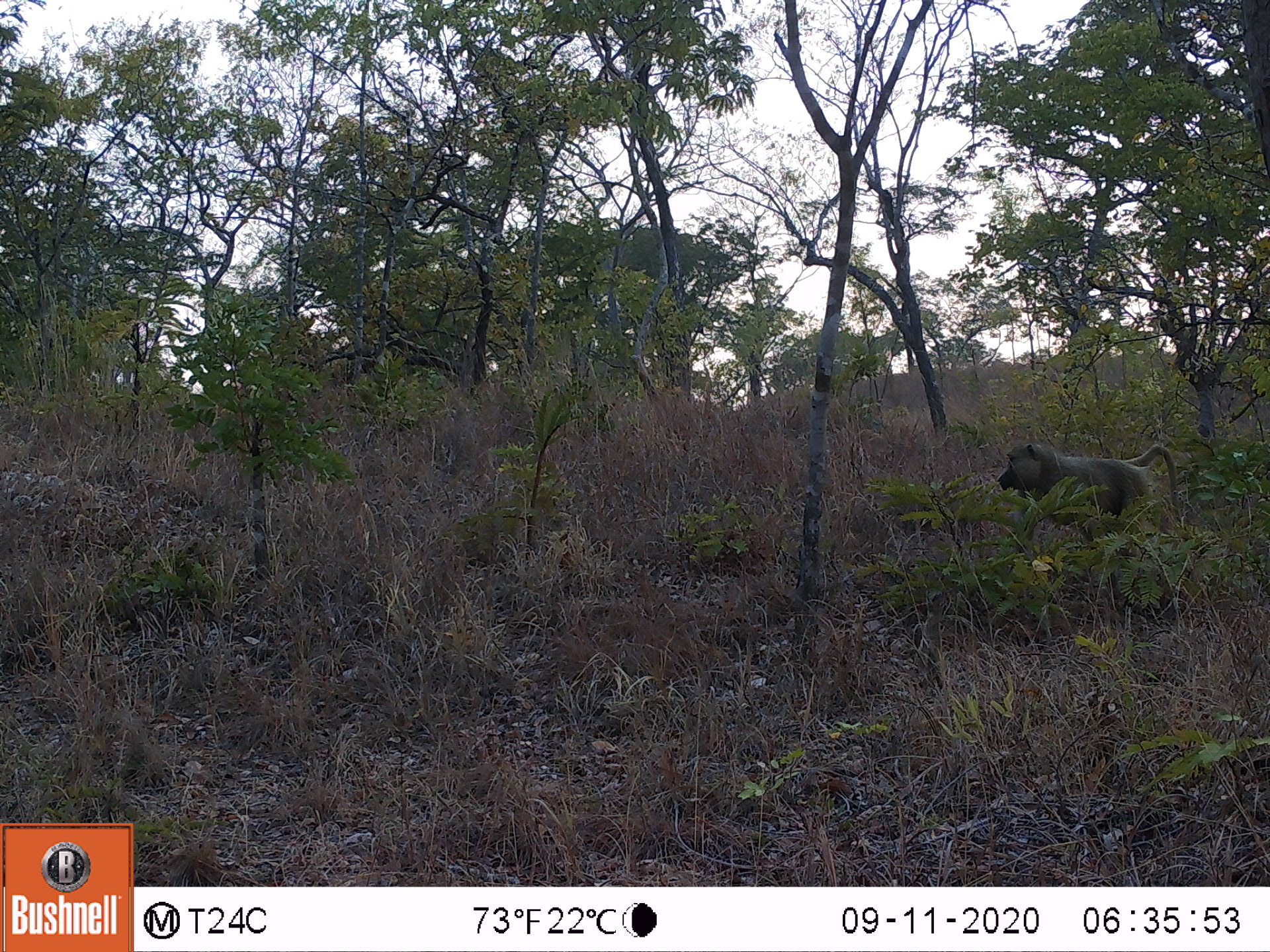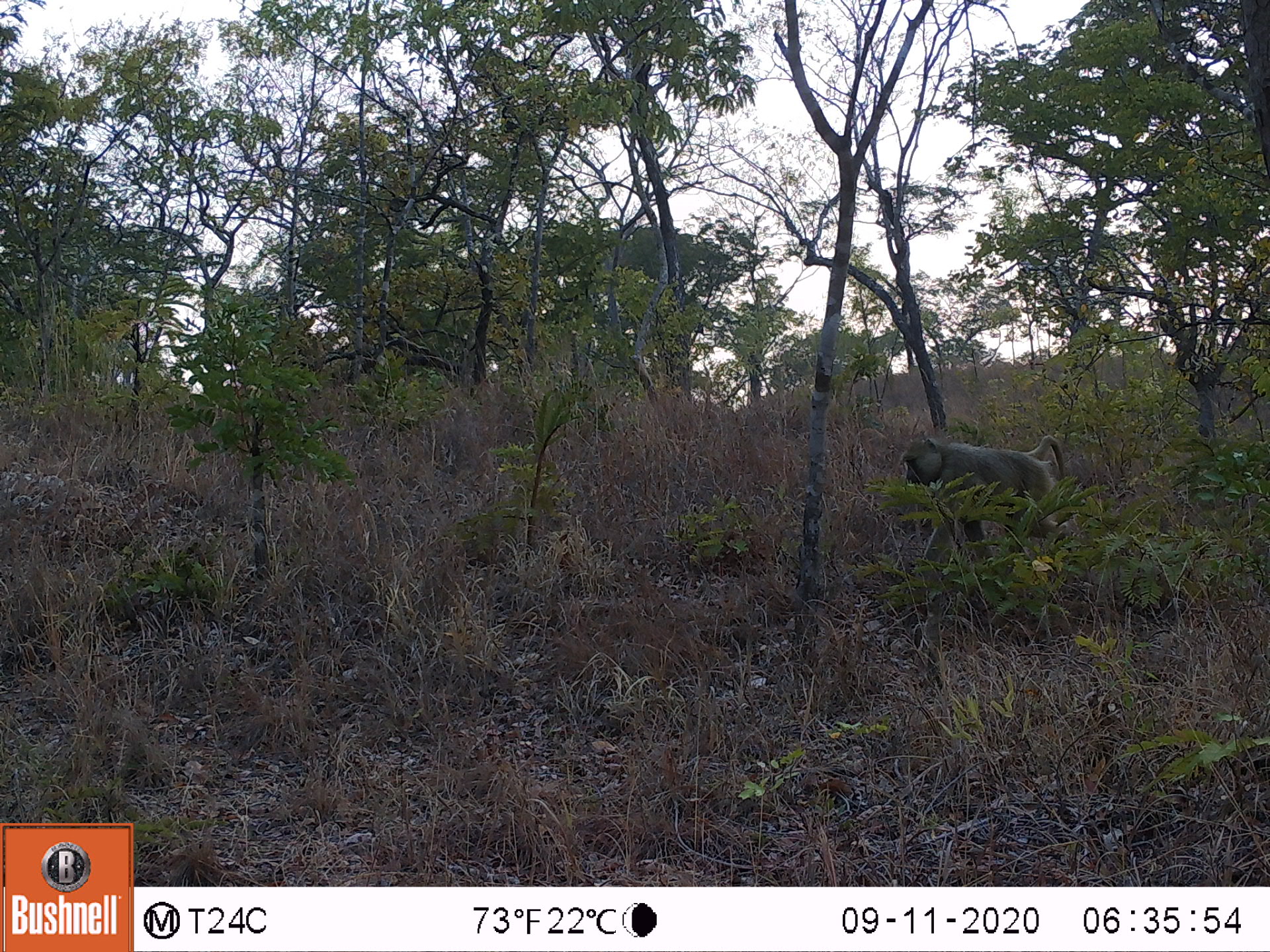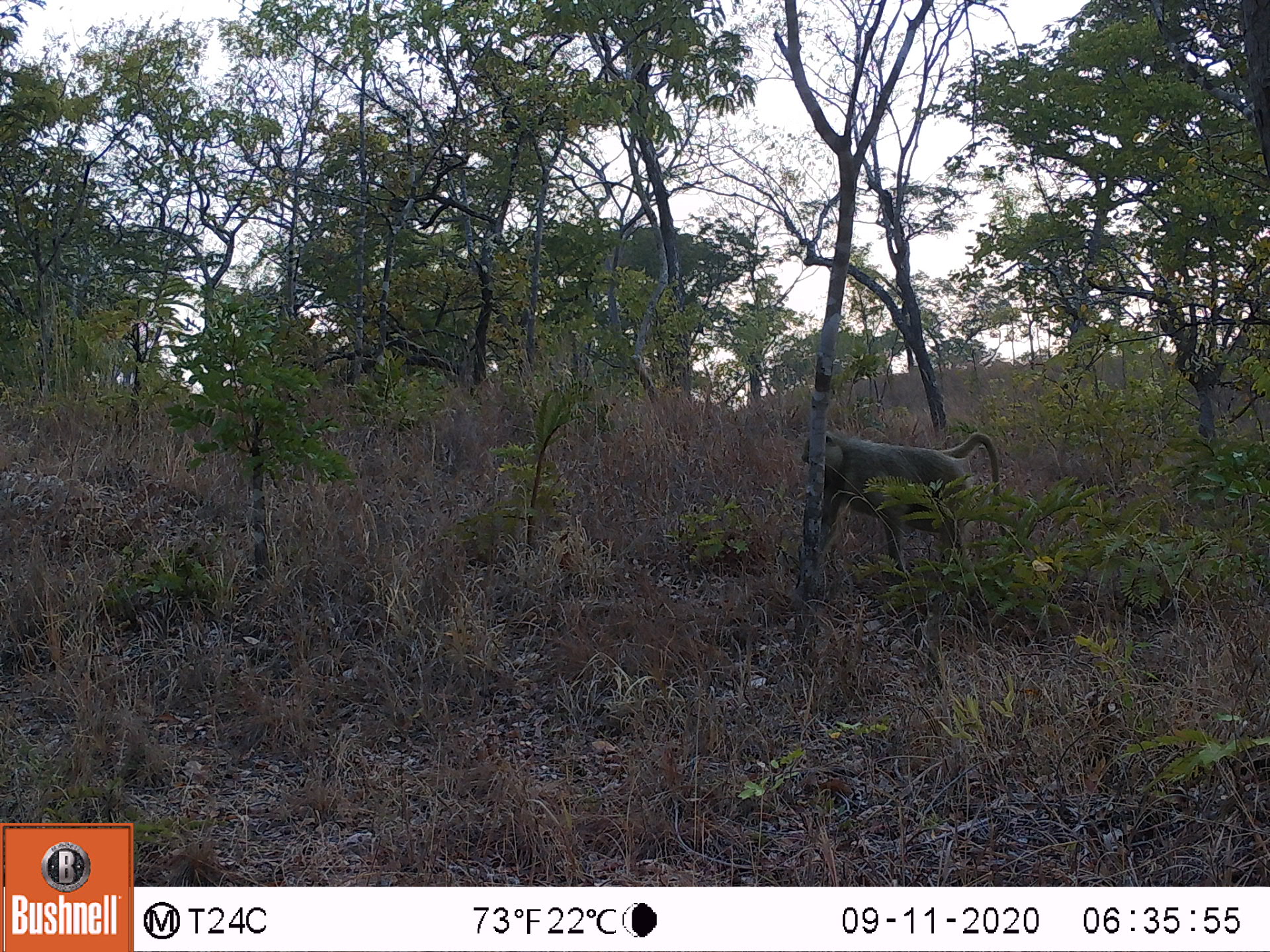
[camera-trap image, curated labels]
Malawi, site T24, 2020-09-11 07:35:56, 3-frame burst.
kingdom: Animalia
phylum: Chordata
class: Mammalia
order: Primates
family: Cercopithecidae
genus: Papio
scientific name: Papio cynocephalus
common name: yellow baboon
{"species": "yellow baboon (Papio cynocephalus)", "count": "1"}